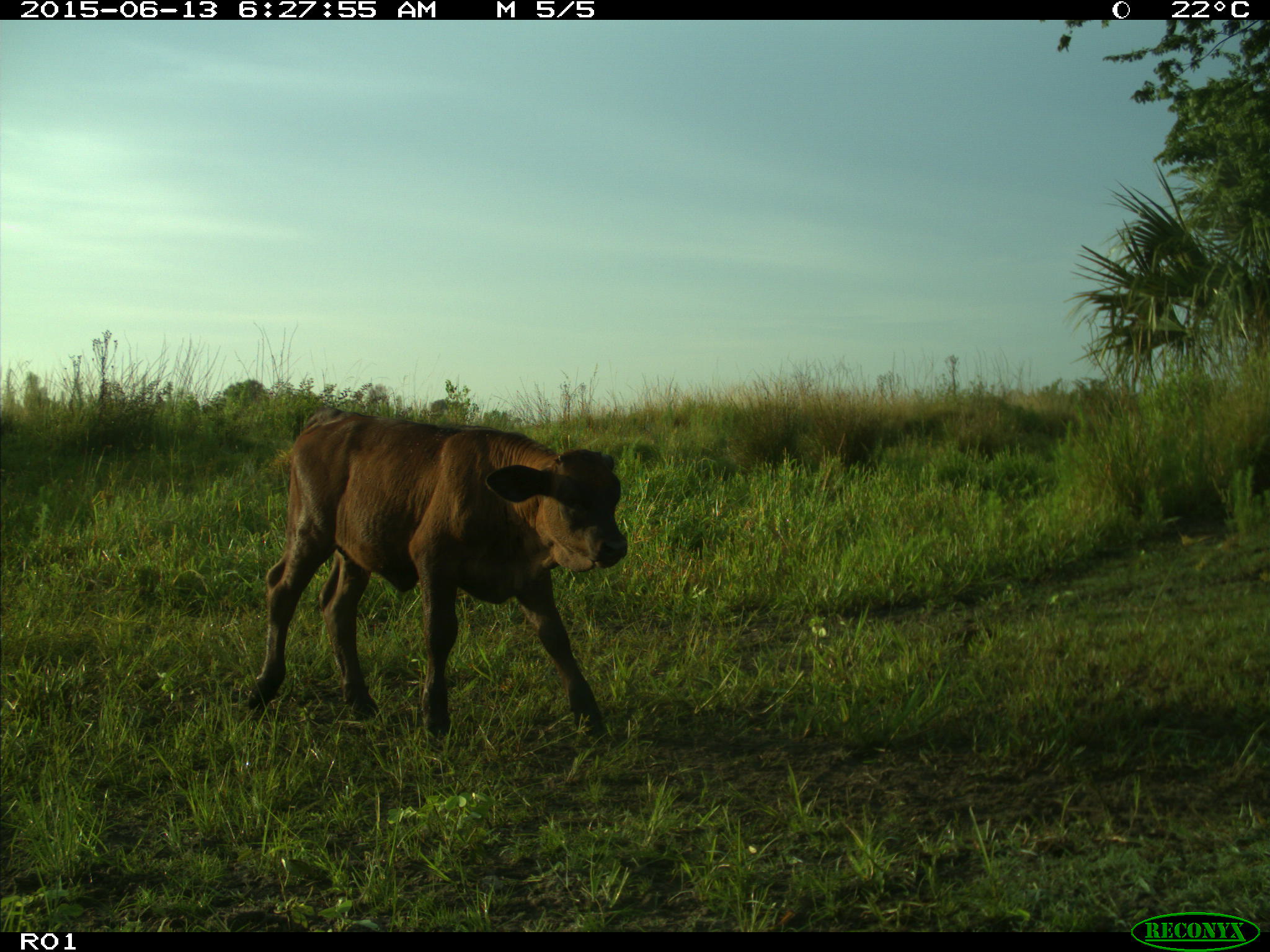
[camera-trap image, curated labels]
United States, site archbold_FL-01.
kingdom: Animalia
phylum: Chordata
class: Mammalia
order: Artiodactyla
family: Bovidae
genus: Bos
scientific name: Bos taurus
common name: domestic cow